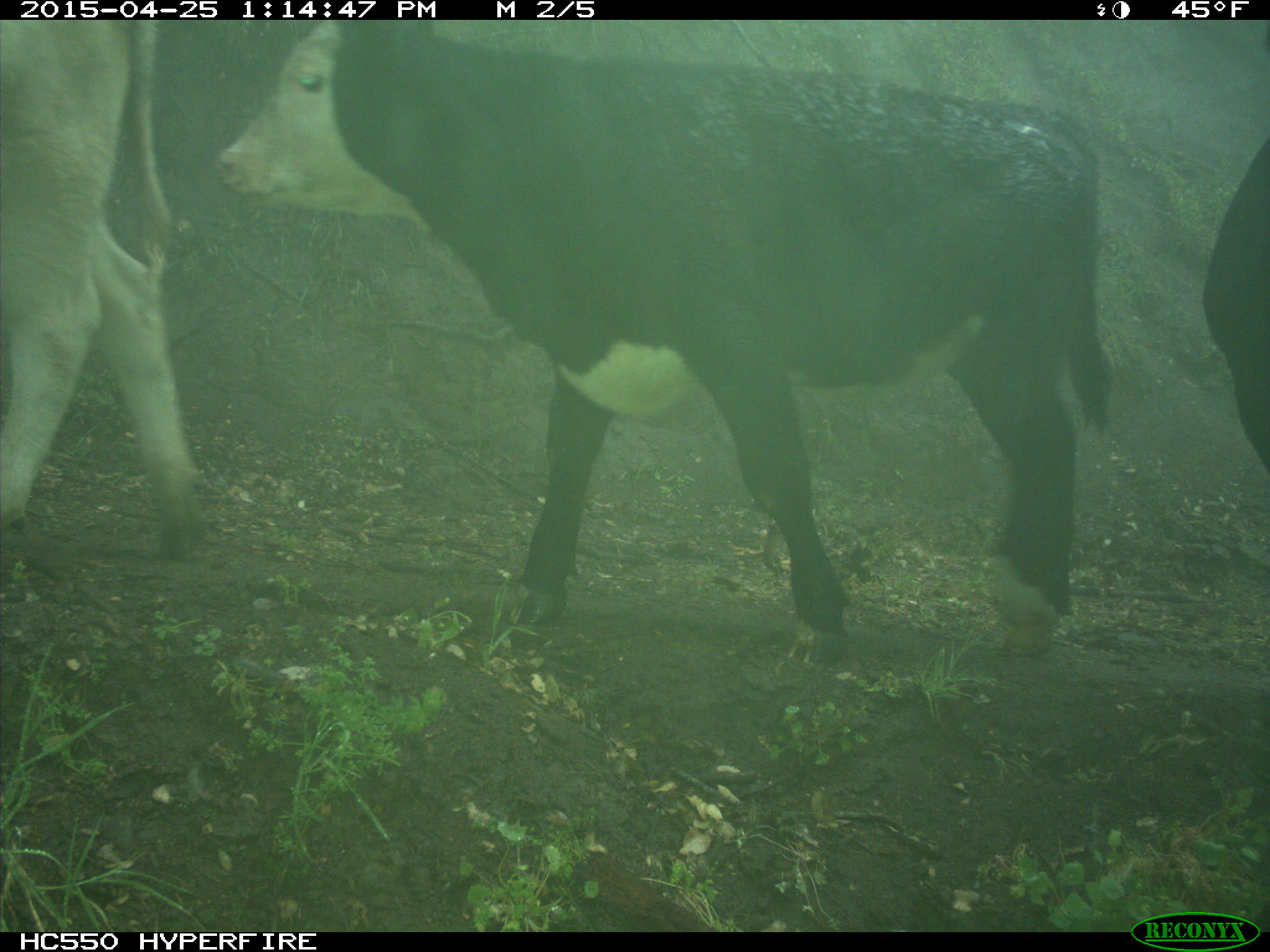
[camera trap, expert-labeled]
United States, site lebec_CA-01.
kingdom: Animalia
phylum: Chordata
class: Mammalia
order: Artiodactyla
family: Bovidae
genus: Bos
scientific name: Bos taurus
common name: domestic cow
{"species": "Bos taurus (domestic cow)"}